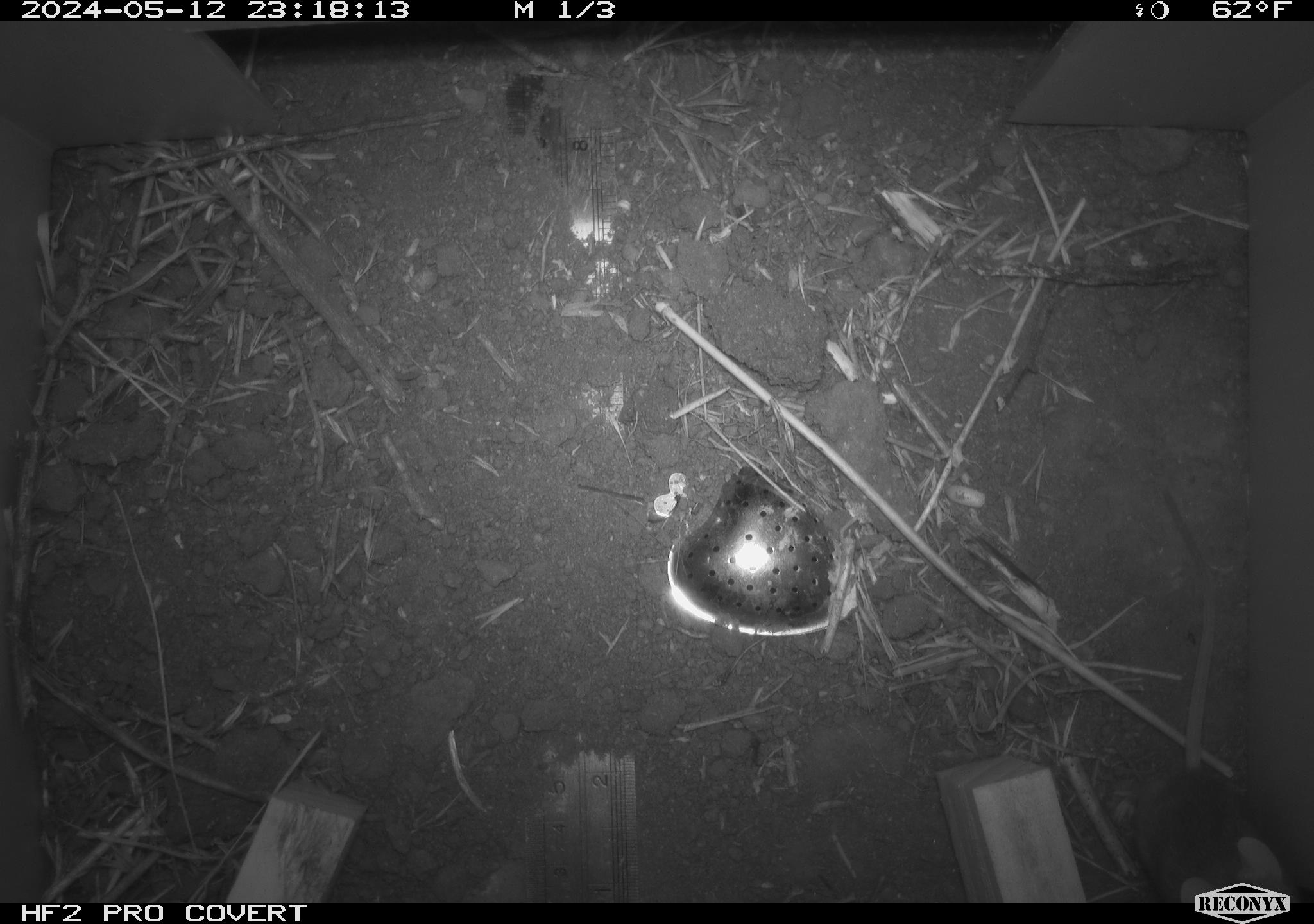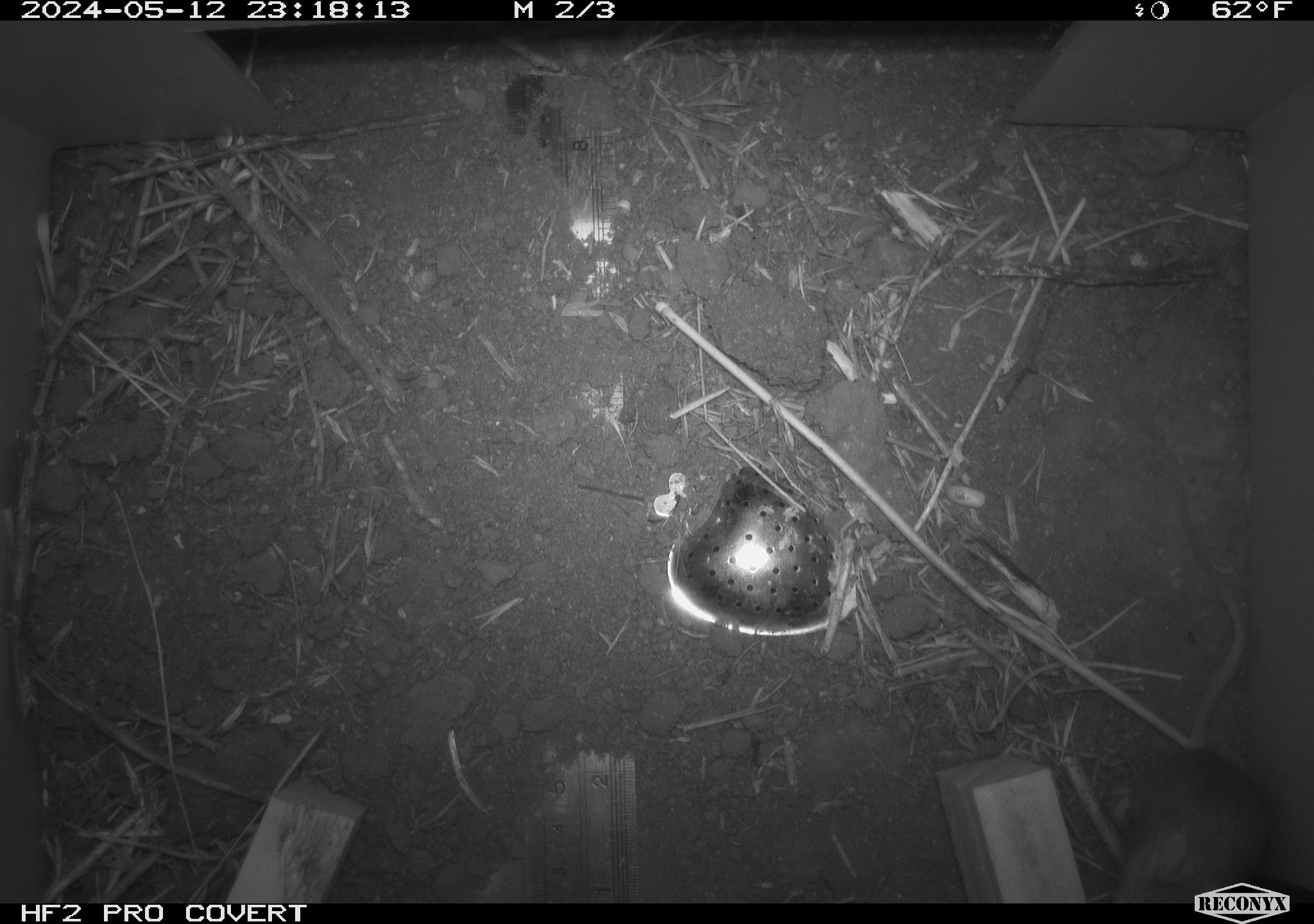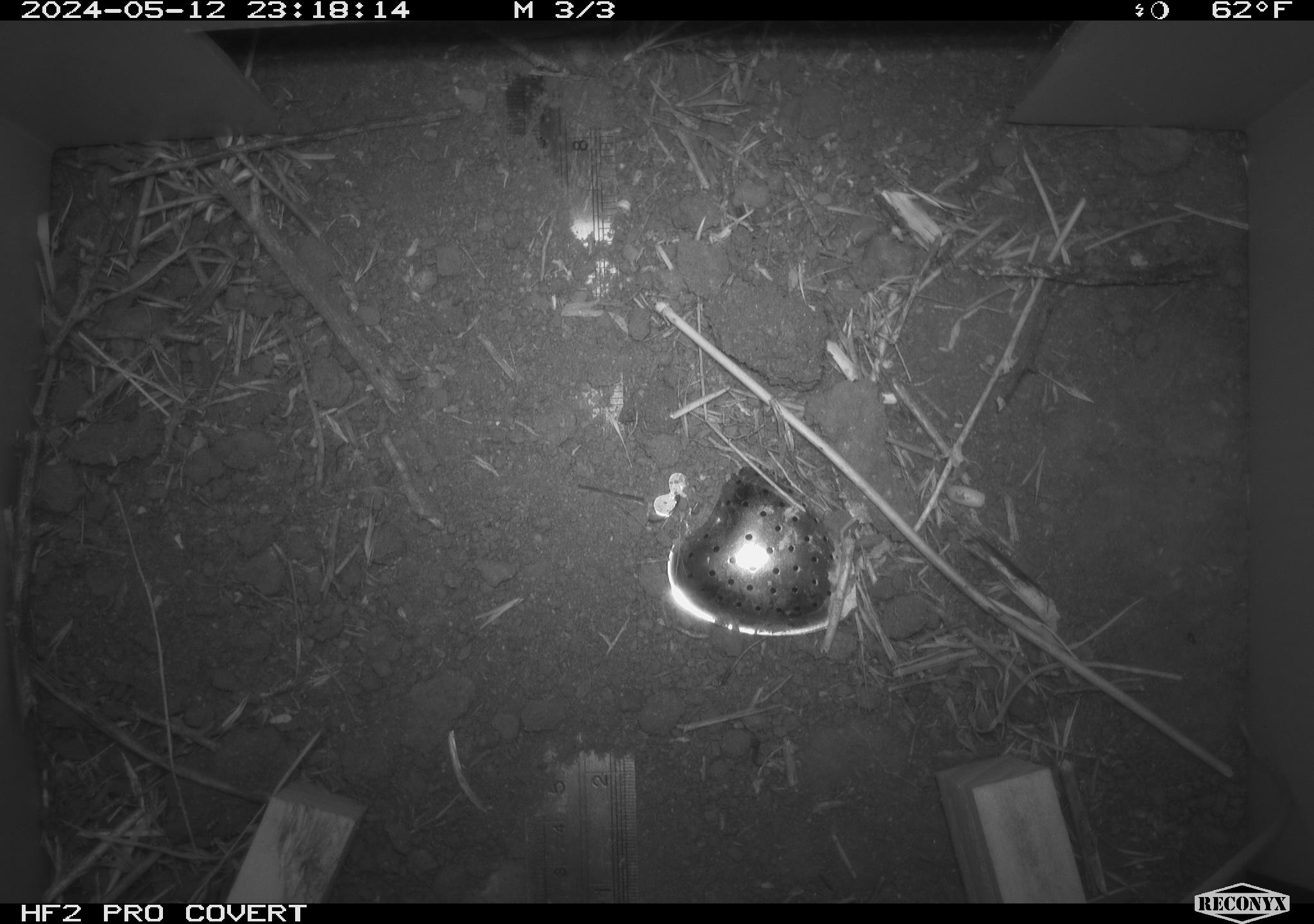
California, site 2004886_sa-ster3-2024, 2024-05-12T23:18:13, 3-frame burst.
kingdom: Animalia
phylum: Chordata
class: Mammalia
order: Rodentia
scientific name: Rodentia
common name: mouse species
Mouse species (Rodentia).